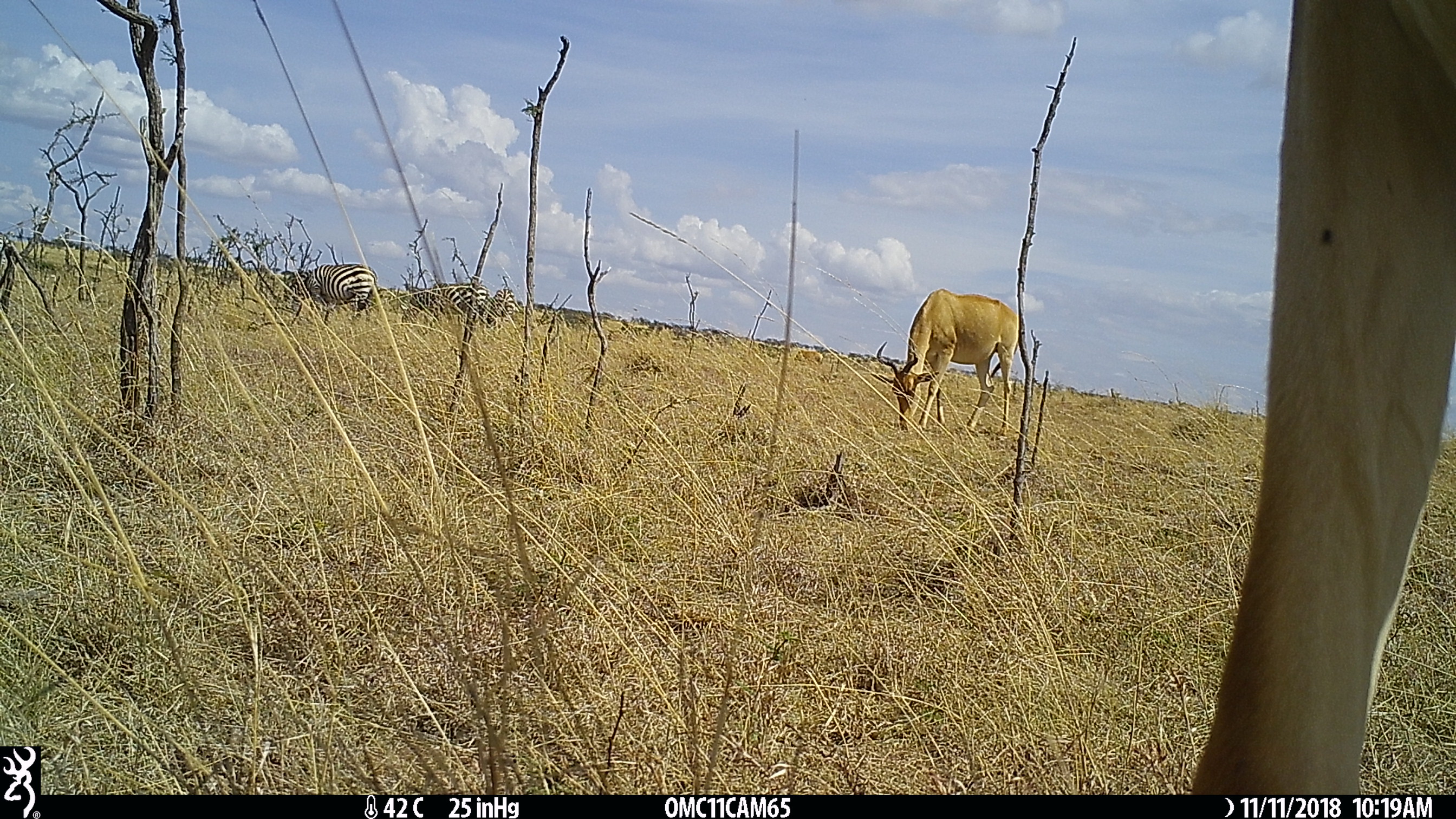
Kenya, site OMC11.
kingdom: Animalia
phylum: Chordata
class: Mammalia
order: Perissodactyla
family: Equidae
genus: Equus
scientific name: Equus quagga burchellii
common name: burchell's zebra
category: zebra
Zebra (burchell's zebra) (Equus quagga burchellii).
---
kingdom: Animalia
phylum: Chordata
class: Mammalia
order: Artiodactyla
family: Bovidae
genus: Alcelaphus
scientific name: Alcelaphus buselaphus cokii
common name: coke's hartebeest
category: hartebeest cokes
Hartebeest cokes (coke's hartebeest) (Alcelaphus buselaphus cokii).